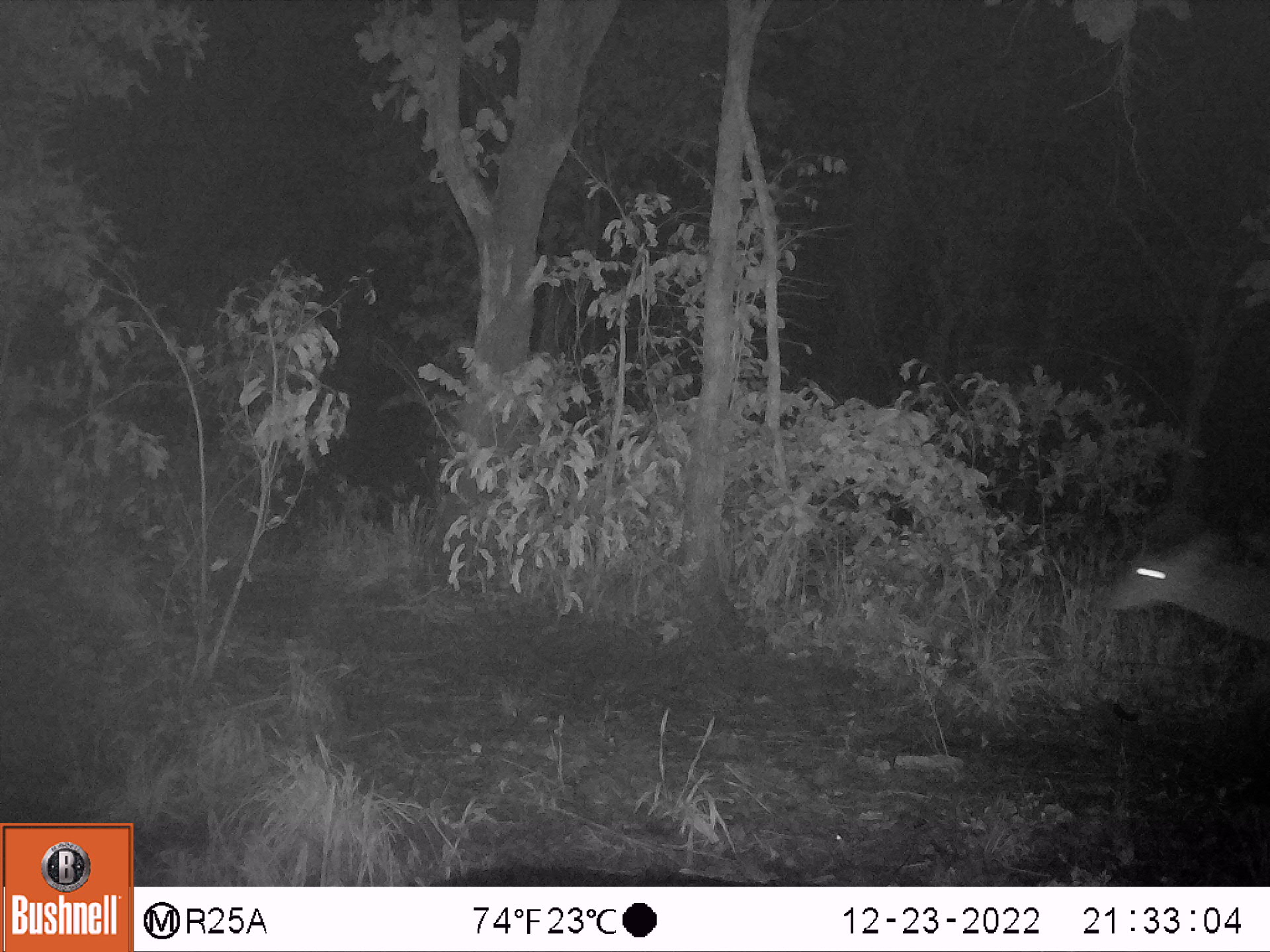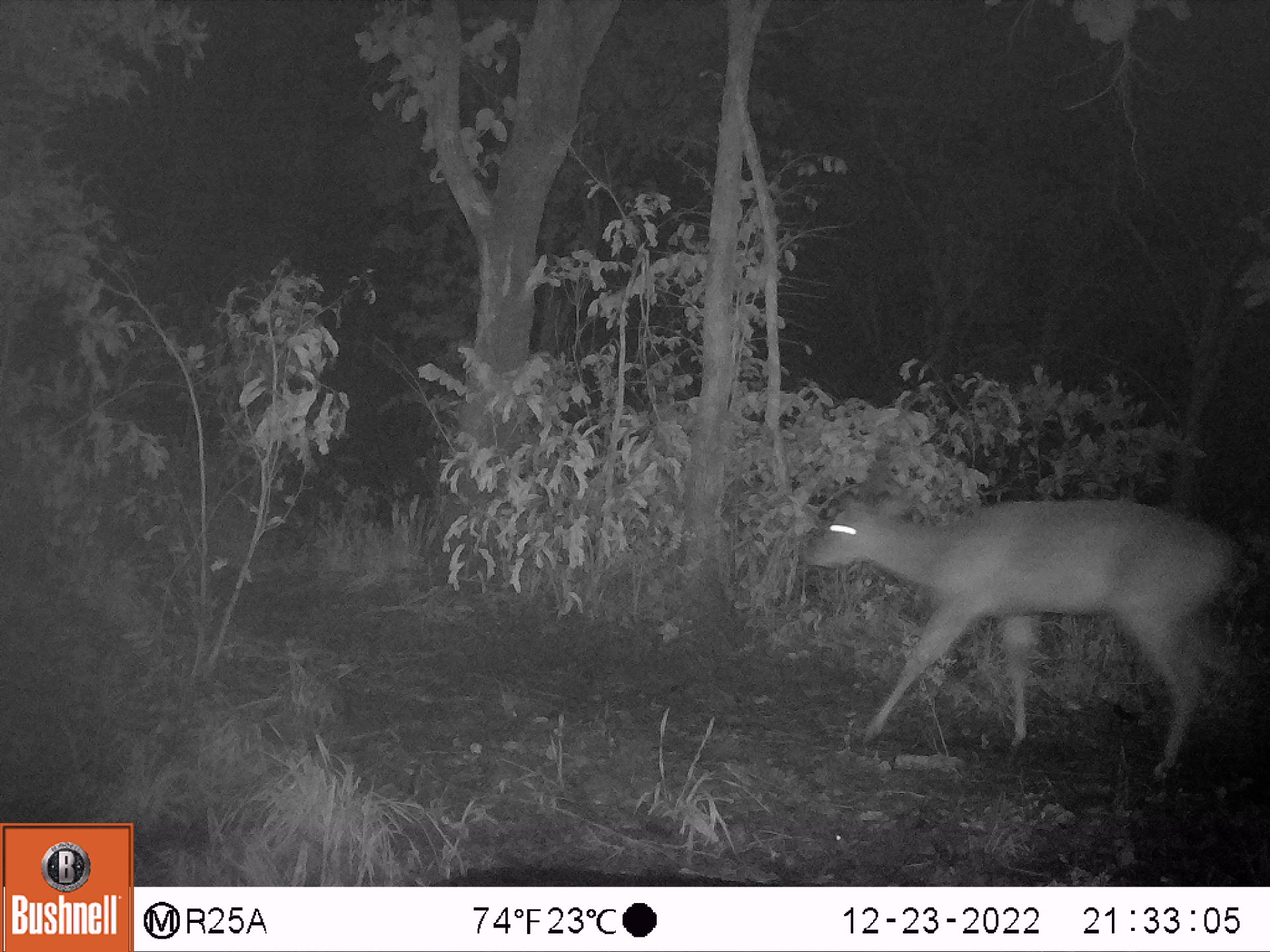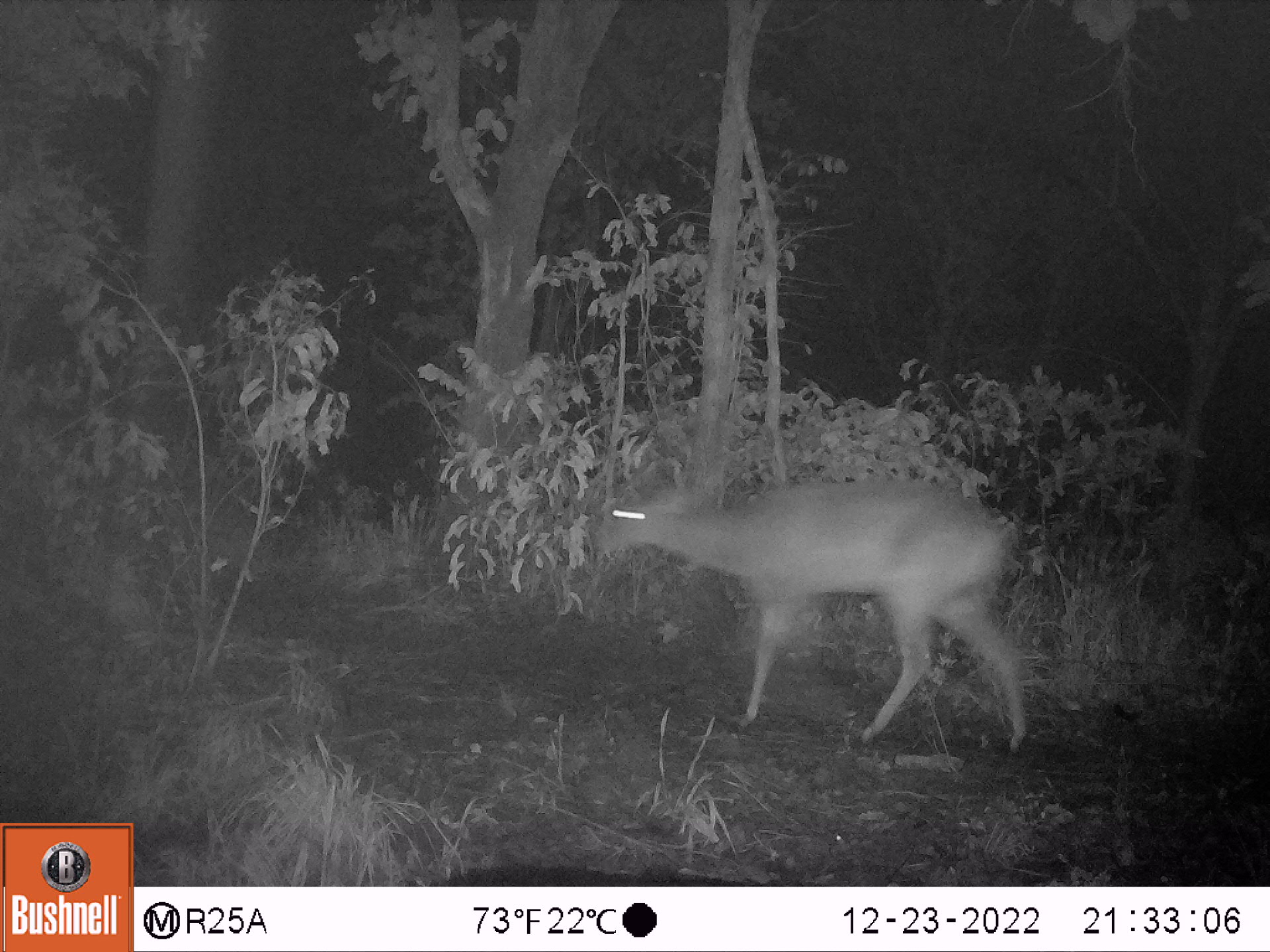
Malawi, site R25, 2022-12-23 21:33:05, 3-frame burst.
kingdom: Animalia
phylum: Chordata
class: Mammalia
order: Artiodactyla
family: Bovidae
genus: Tragelaphus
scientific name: Tragelaphus sylvaticus sylvaticus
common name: cape bushbuck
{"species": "cape bushbuck (Tragelaphus sylvaticus sylvaticus)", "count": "1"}